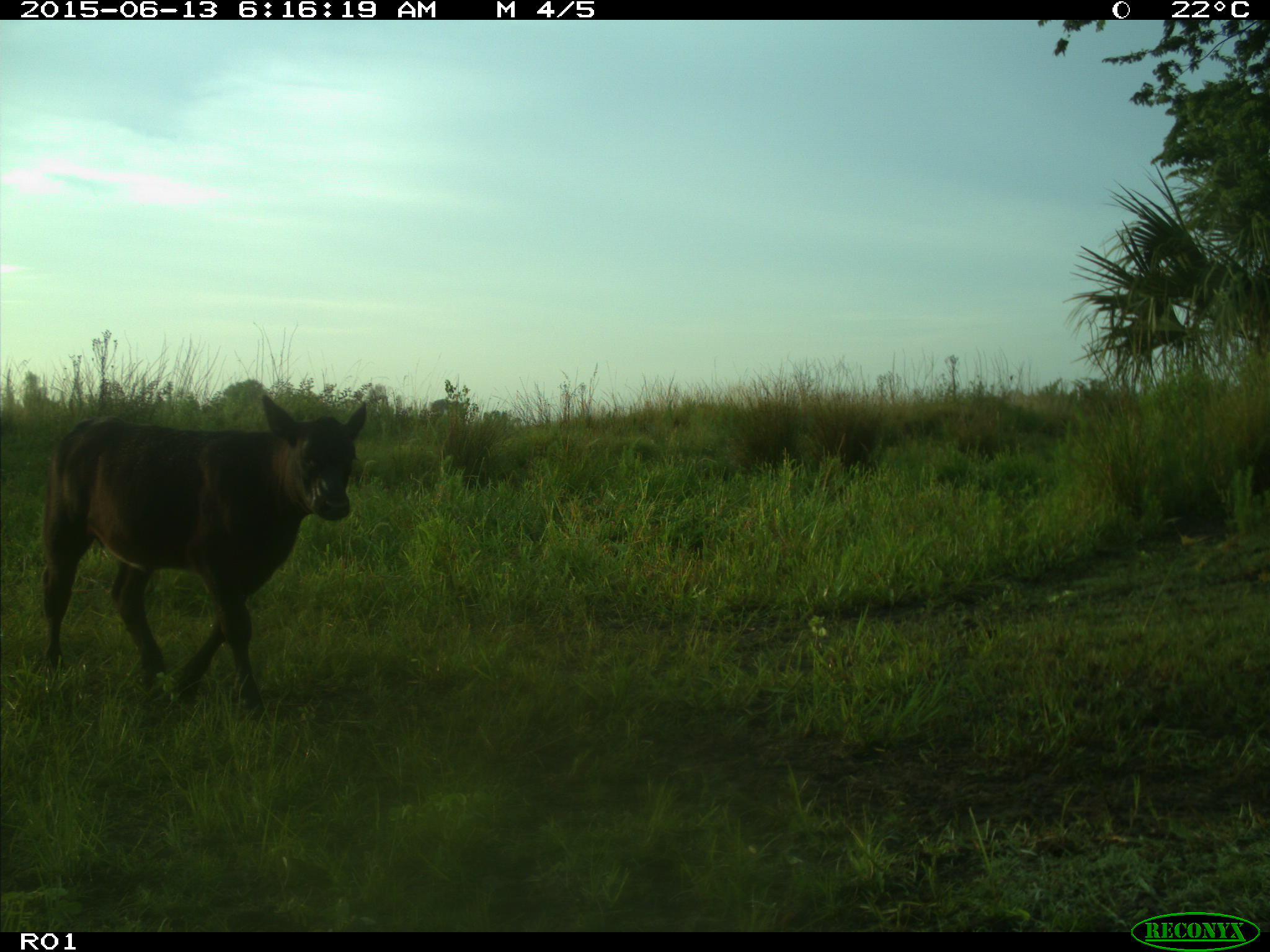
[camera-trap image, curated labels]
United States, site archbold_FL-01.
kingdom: Animalia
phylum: Chordata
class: Mammalia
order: Artiodactyla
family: Bovidae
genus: Bos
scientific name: Bos taurus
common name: domestic cow